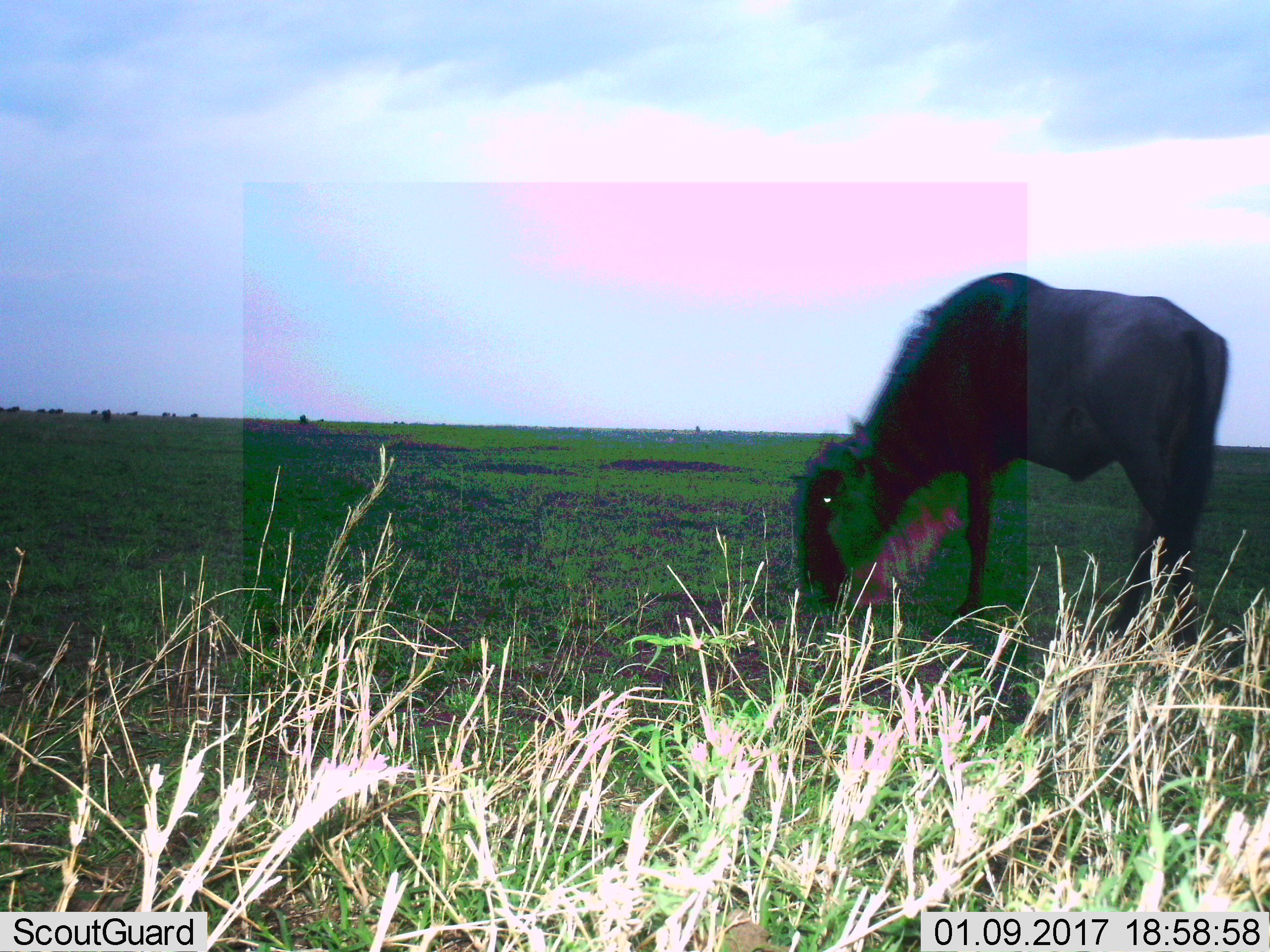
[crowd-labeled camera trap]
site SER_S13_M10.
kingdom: Animalia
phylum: Chordata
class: Mammalia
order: Artiodactyla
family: Bovidae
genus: Connochaetes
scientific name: Connochaetes taurinus taurinus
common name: blue wildebeest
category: wildebeestblue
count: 1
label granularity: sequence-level